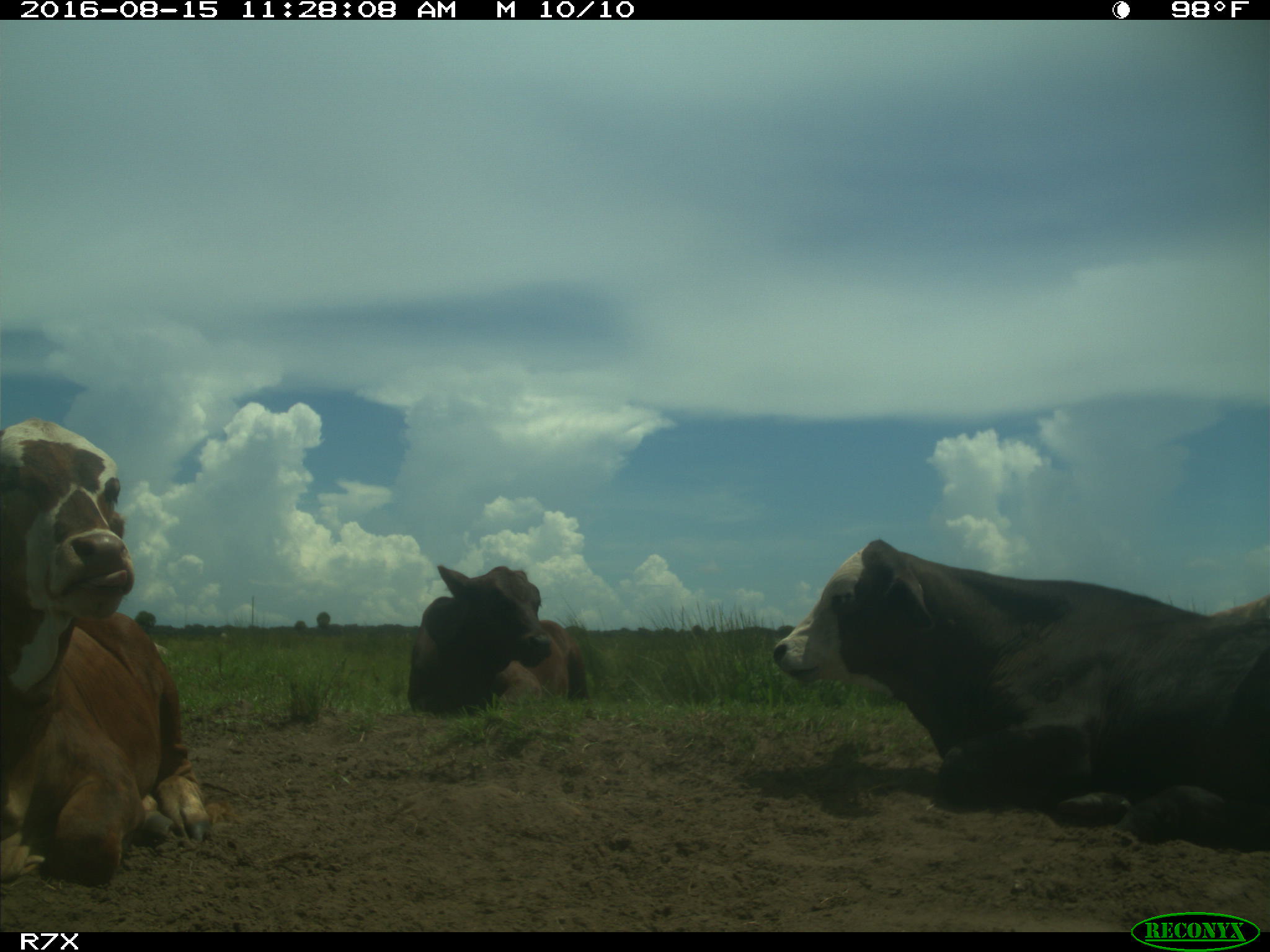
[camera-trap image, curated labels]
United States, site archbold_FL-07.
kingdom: Animalia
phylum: Chordata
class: Mammalia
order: Artiodactyla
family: Bovidae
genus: Bos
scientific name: Bos taurus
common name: domestic cow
Bos taurus (domestic cow).